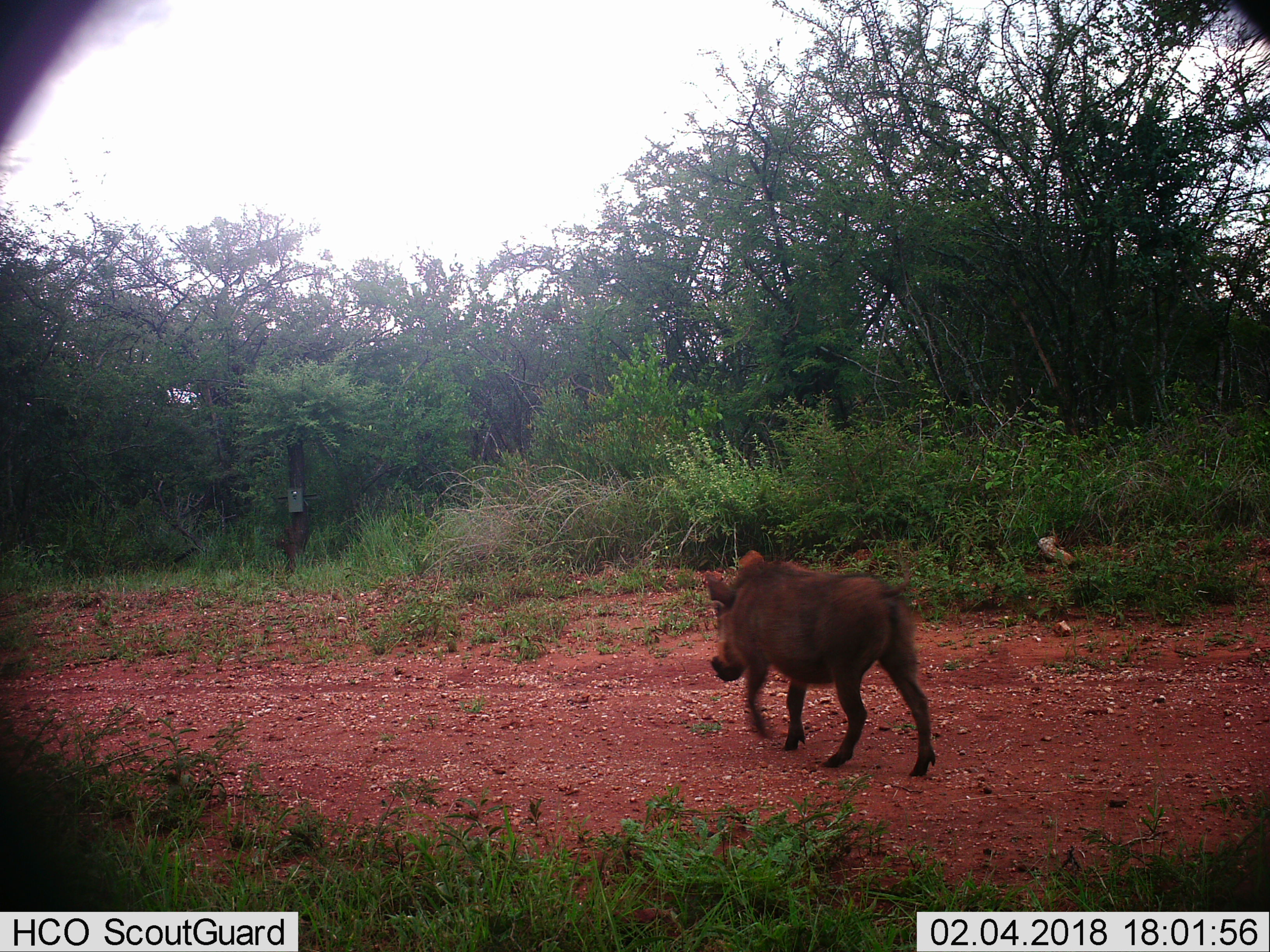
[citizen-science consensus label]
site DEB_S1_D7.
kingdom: Animalia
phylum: Chordata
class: Mammalia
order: Artiodactyla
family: Suidae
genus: Phacochoerus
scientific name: Phacochoerus africanus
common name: warthog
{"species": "warthog (Phacochoerus africanus)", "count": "1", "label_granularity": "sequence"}